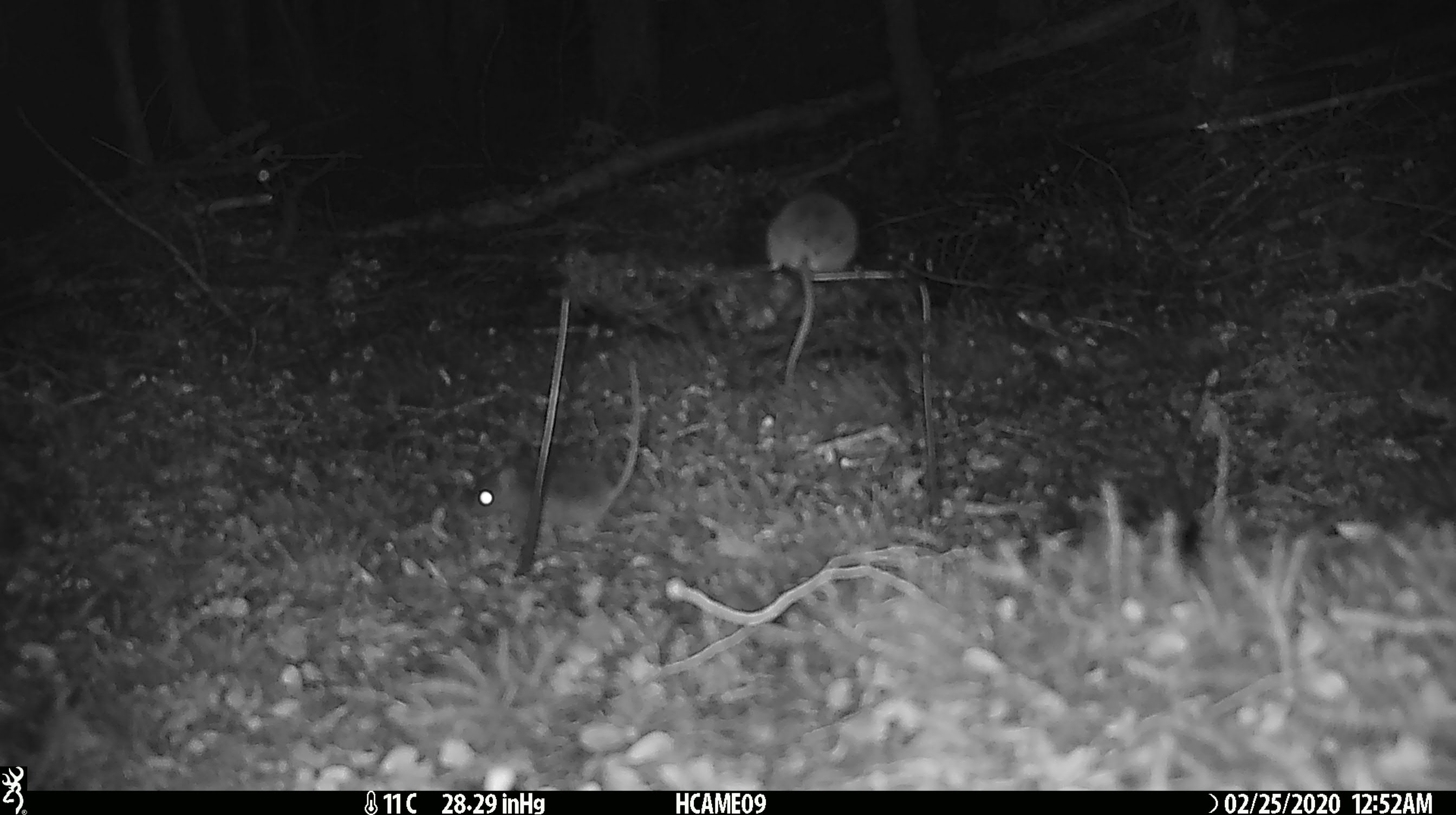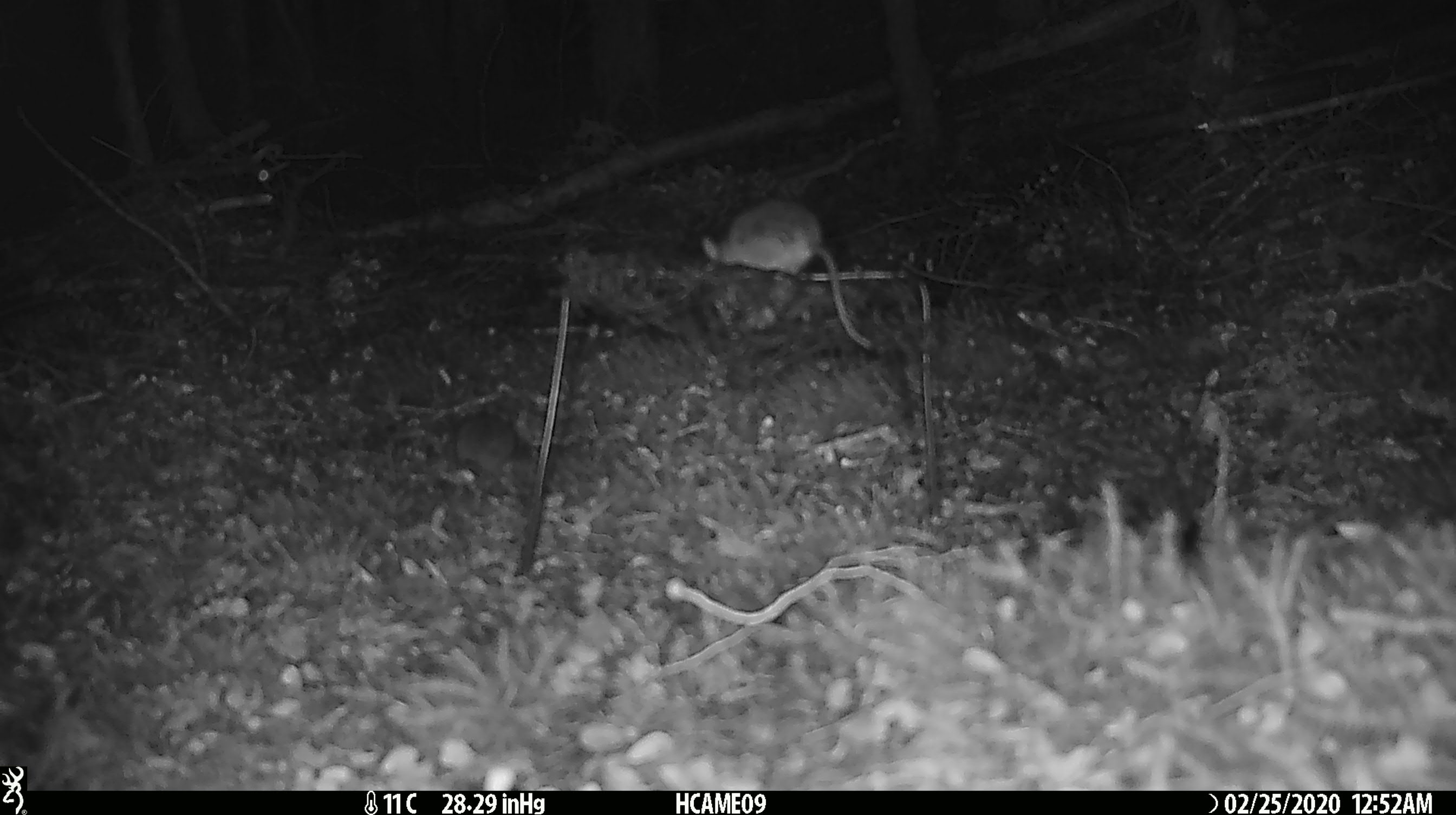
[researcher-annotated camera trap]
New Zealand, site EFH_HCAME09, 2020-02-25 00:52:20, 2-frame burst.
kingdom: Animalia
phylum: Chordata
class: Mammalia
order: Rodentia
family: Muridae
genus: Mus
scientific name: Mus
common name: mouse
Mouse (Mus).